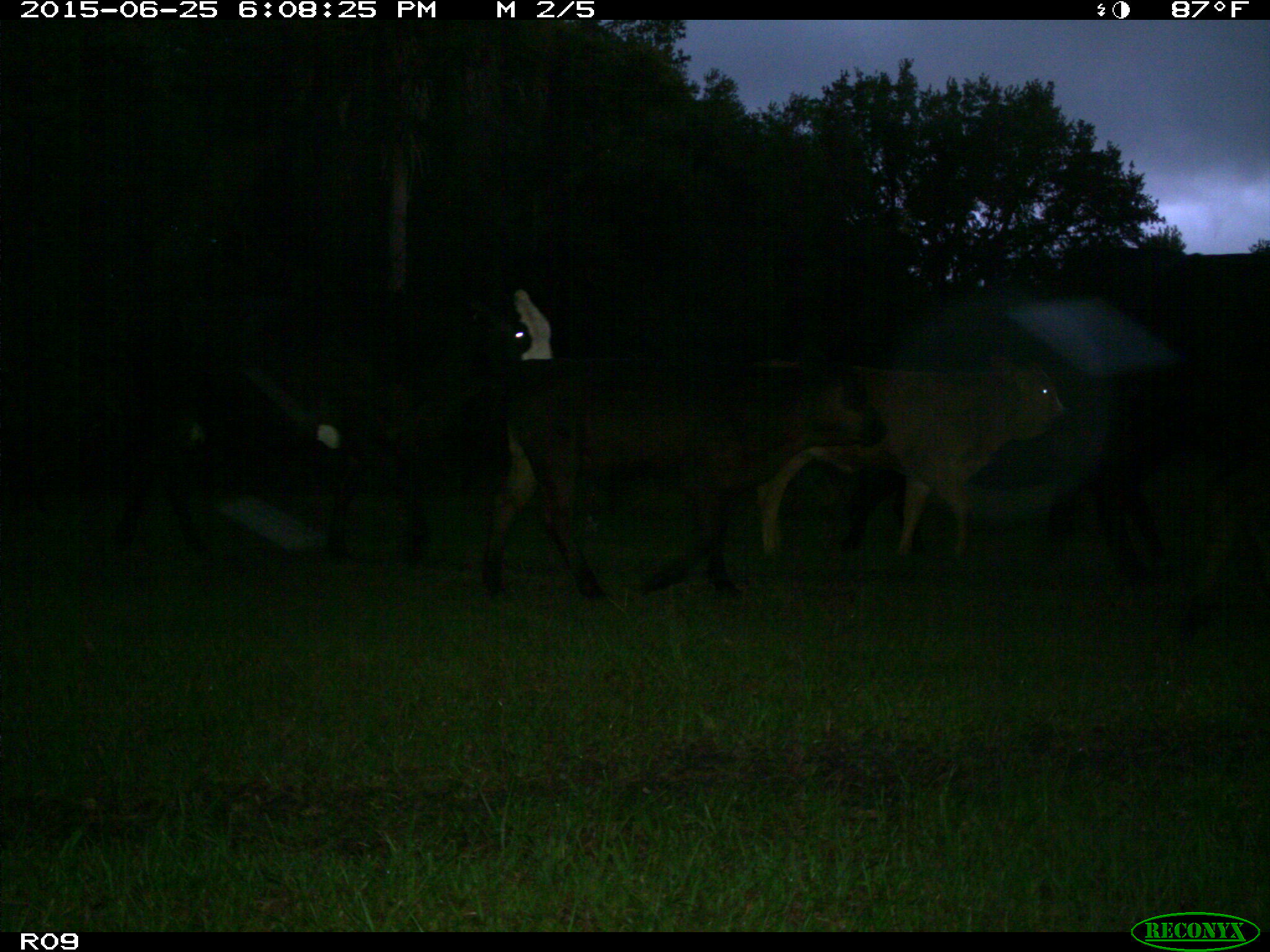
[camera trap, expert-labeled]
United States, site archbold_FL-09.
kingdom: Animalia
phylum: Chordata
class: Mammalia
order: Artiodactyla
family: Bovidae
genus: Bos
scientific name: Bos taurus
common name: domestic cow